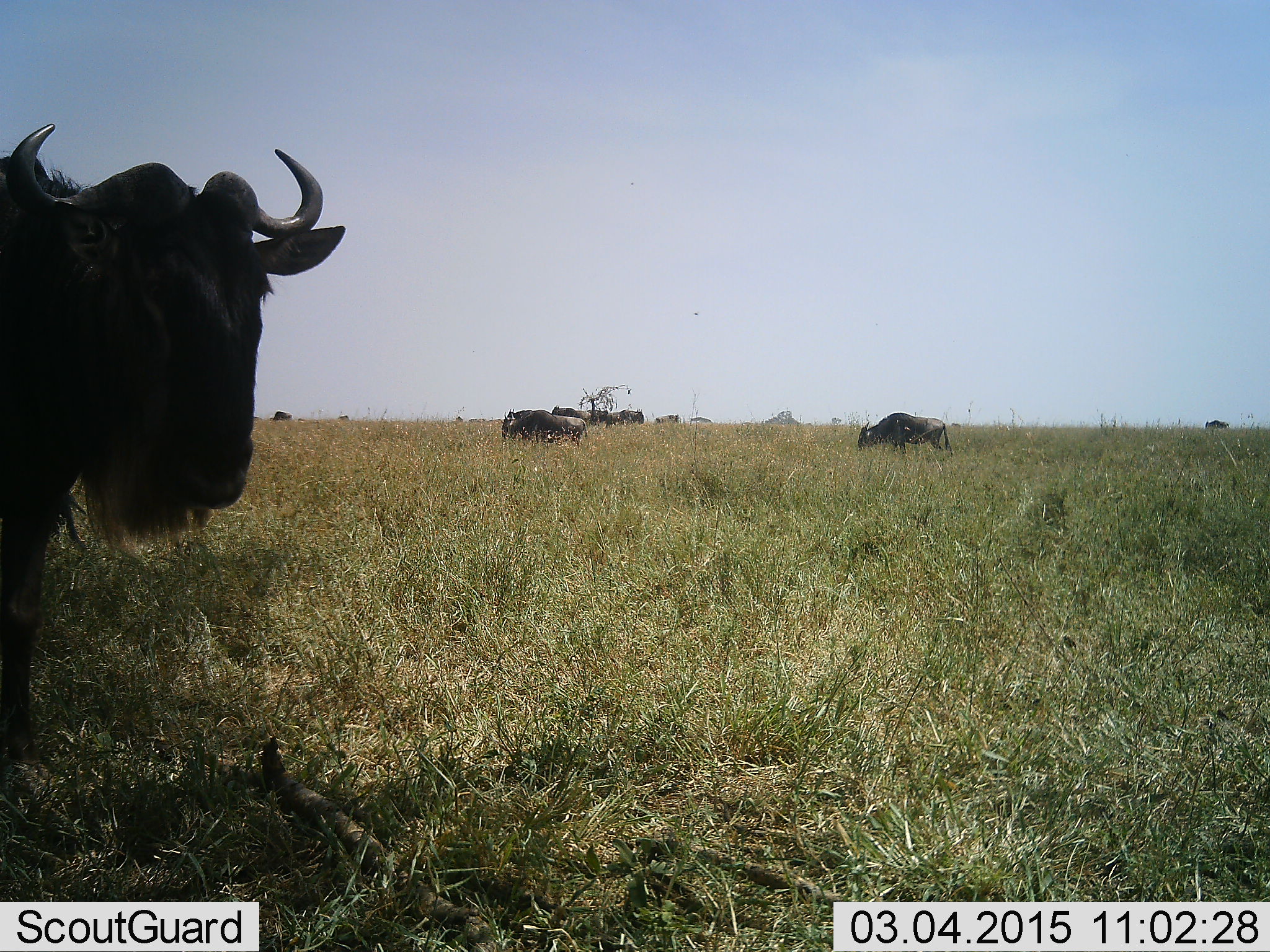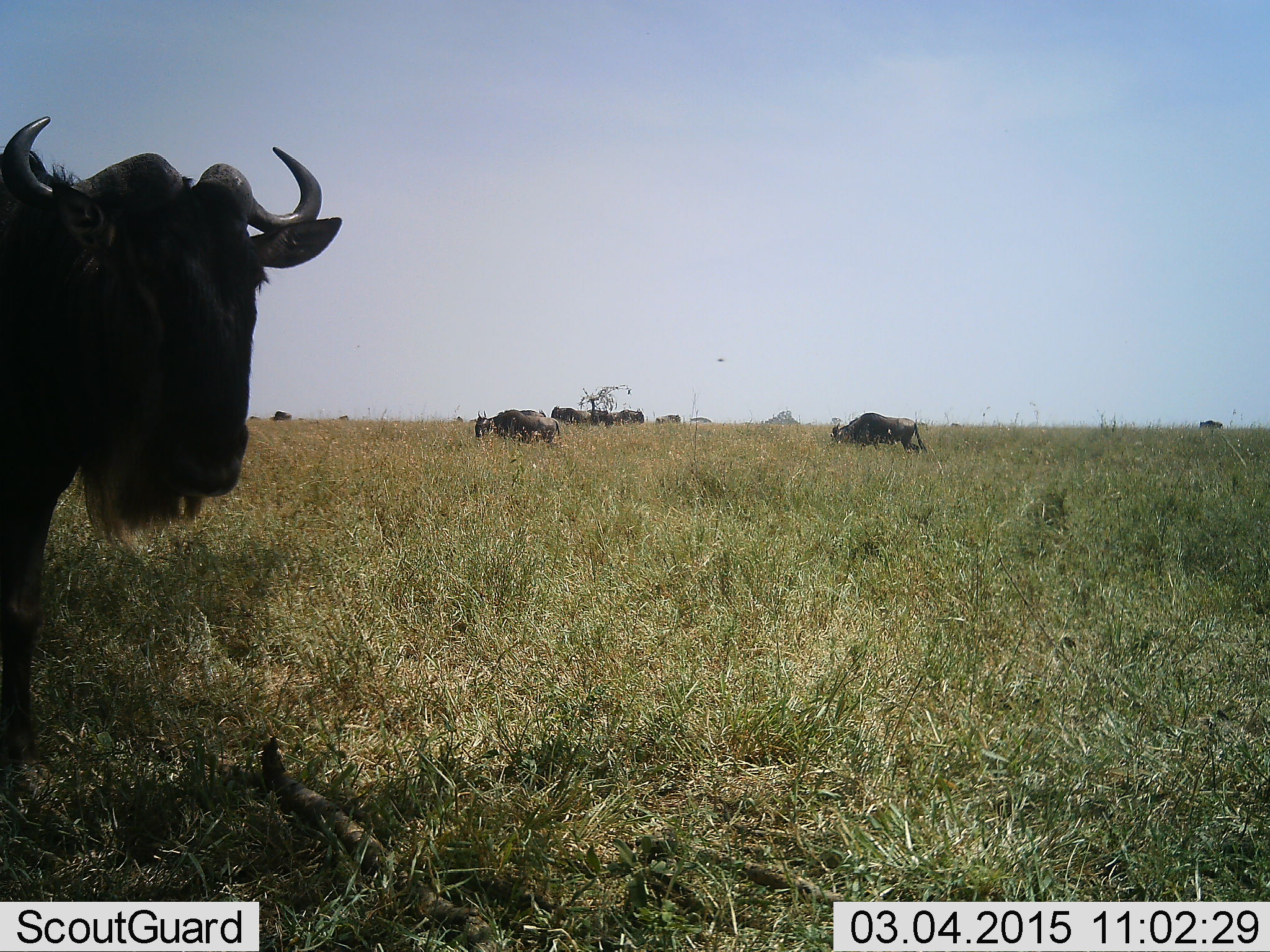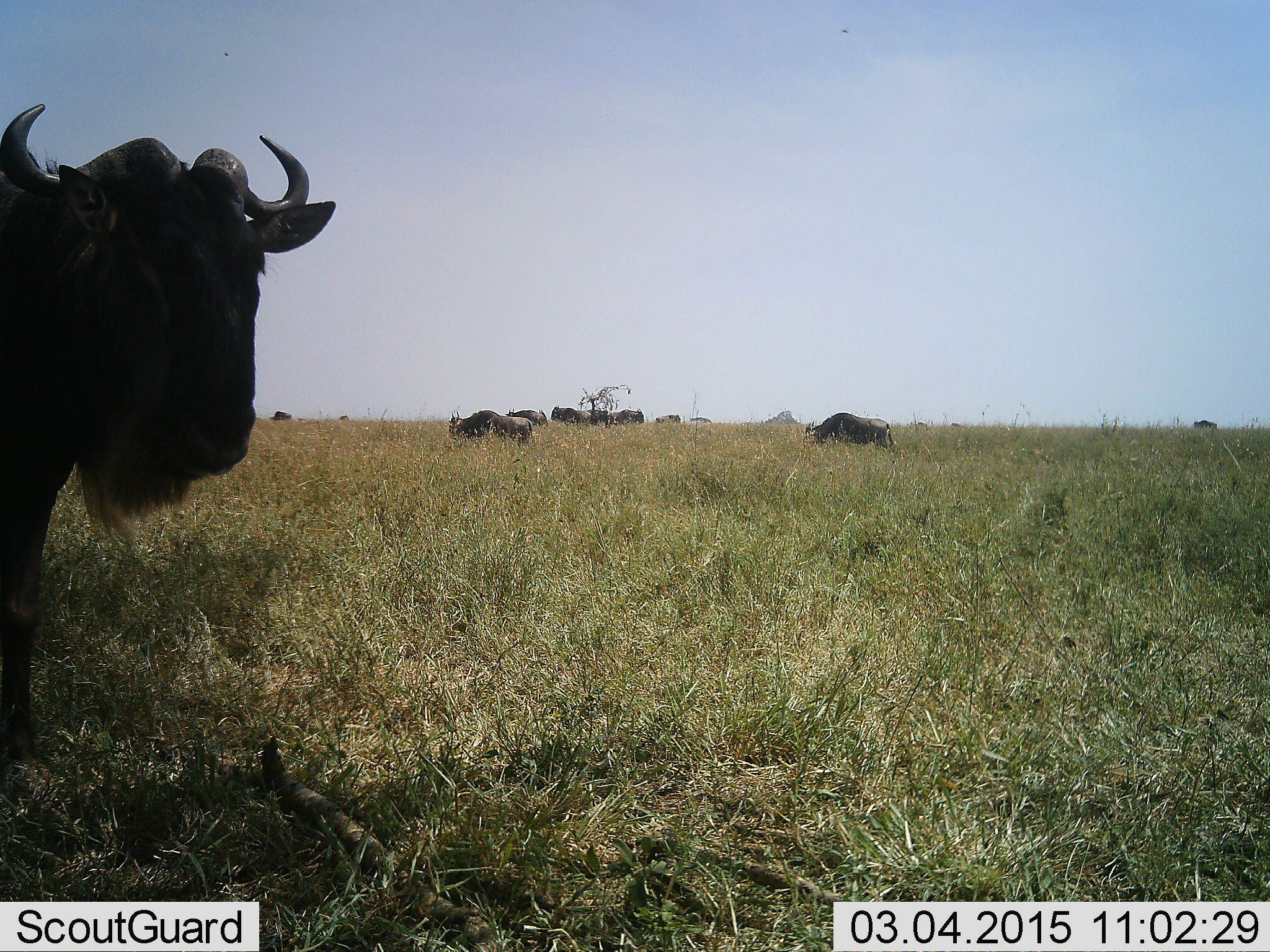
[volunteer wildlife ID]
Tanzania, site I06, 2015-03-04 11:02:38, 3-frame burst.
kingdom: Animalia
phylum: Chordata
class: Mammalia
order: Artiodactyla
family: Bovidae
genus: Connochaetes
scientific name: Connochaetes taurinus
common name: blue wildebeest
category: wildebeest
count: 9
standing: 100%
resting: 9%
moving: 82%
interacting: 0%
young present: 0%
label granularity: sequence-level